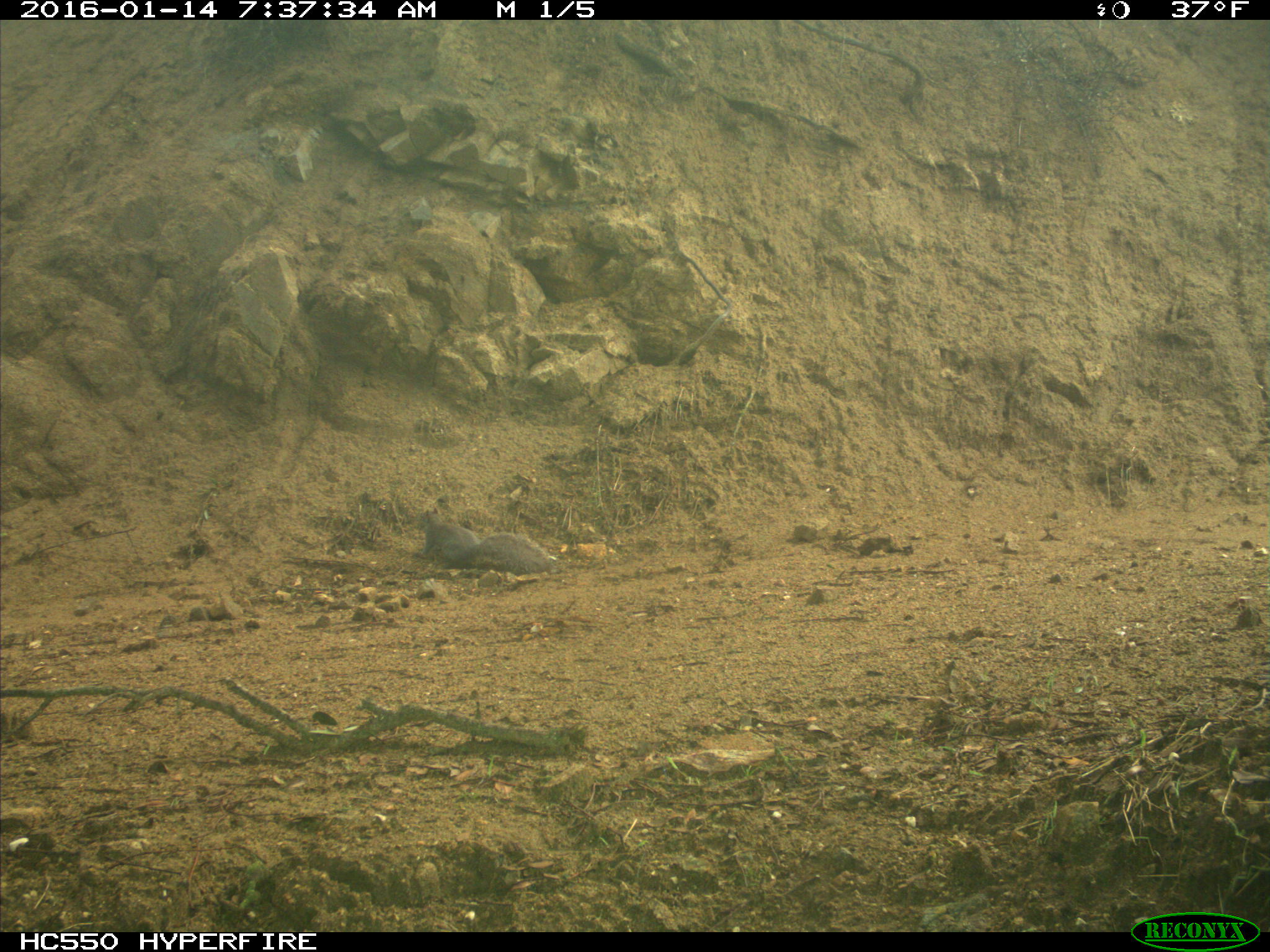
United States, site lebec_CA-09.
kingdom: Animalia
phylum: Chordata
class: Mammalia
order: Rodentia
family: Sciuridae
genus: Sciurus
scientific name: Sciurus carolinensis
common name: eastern gray squirrel